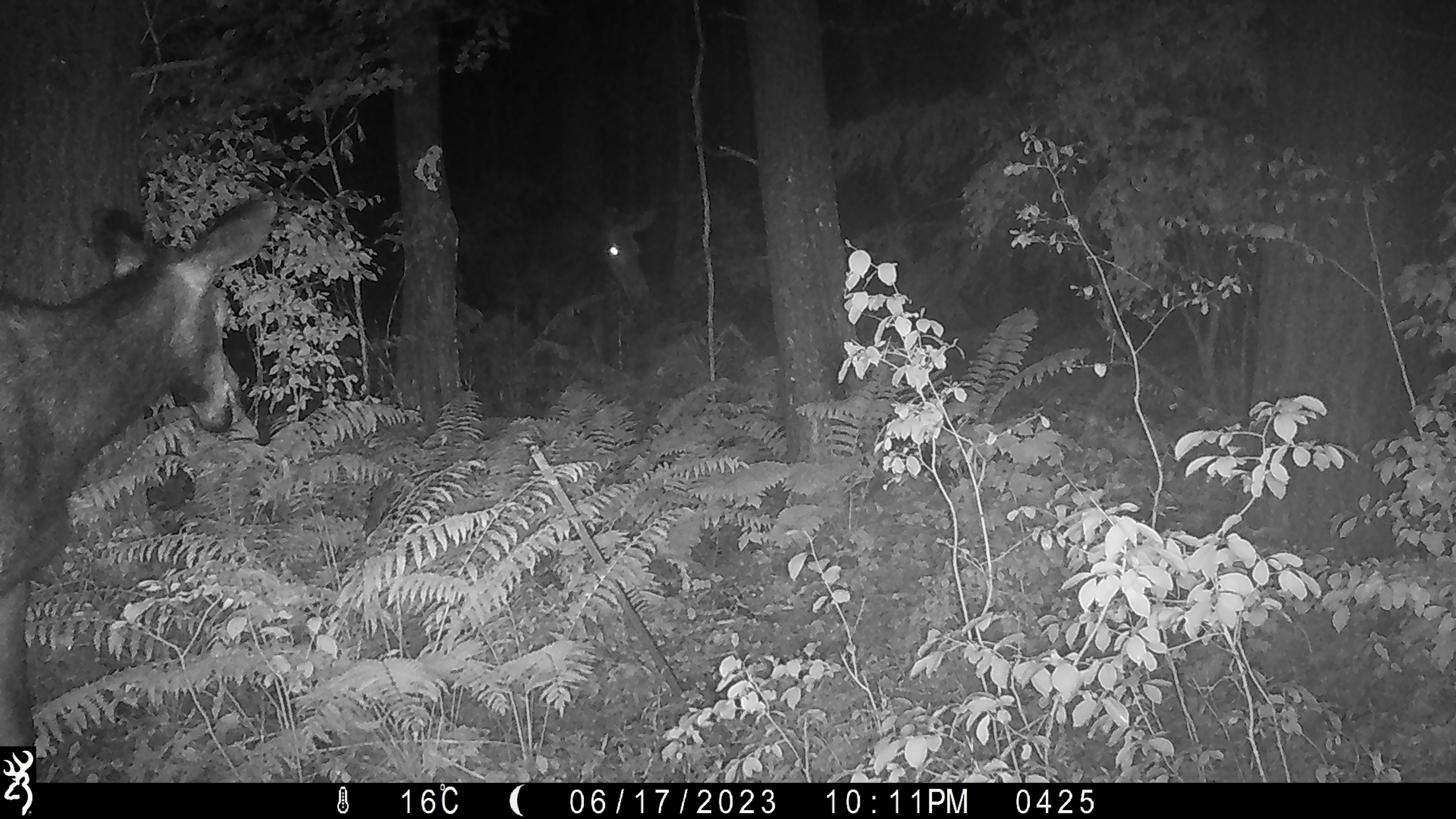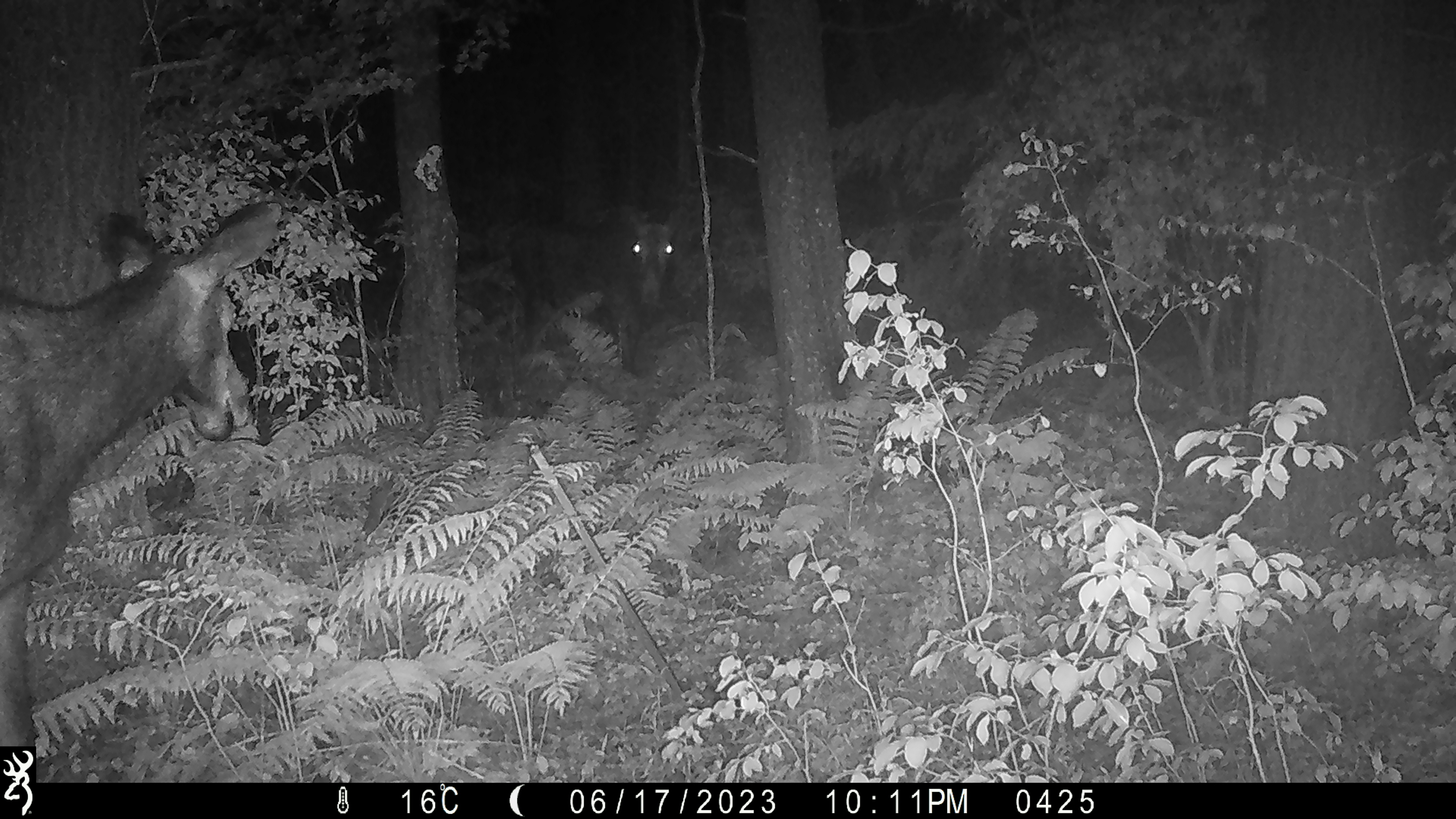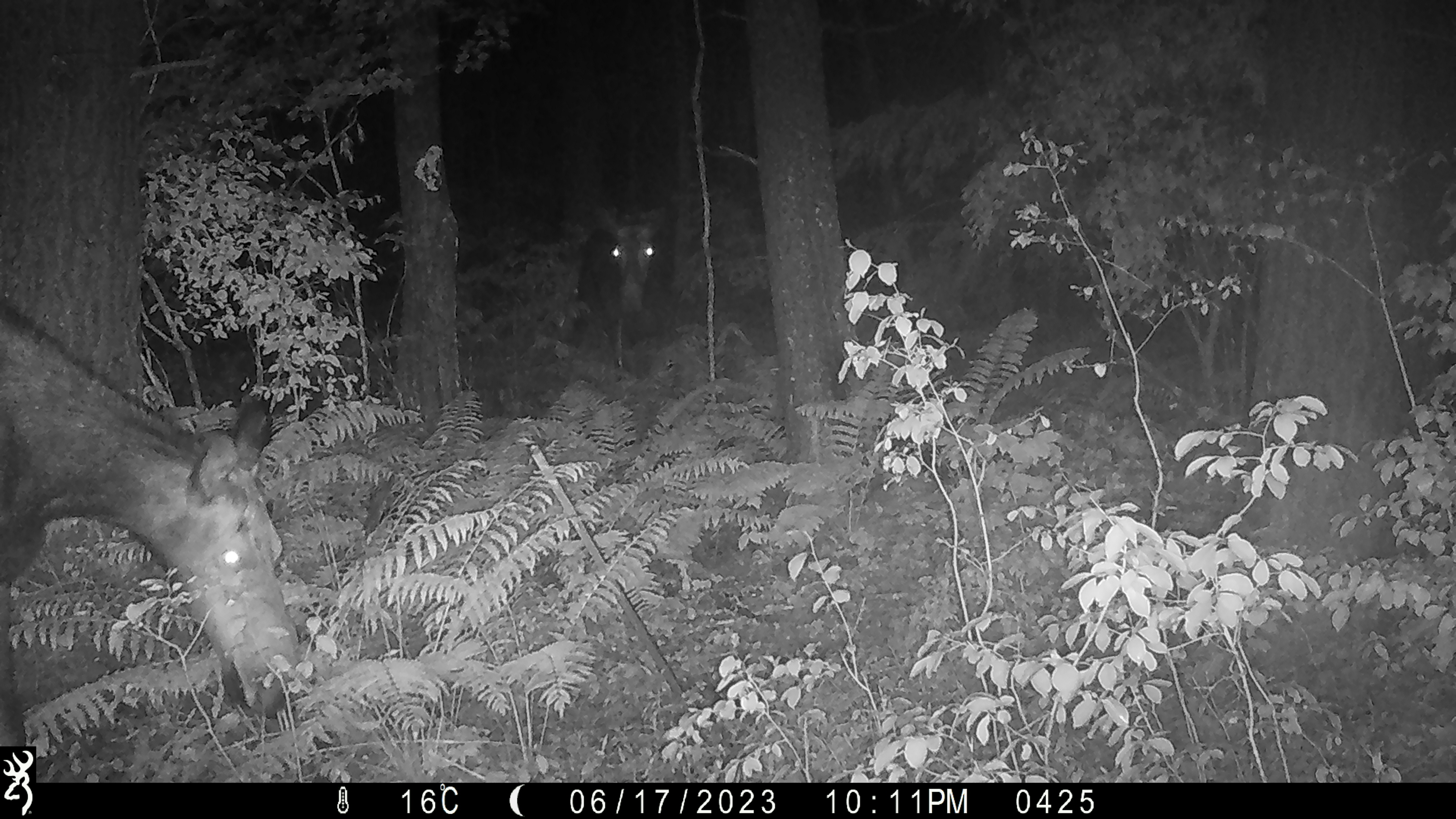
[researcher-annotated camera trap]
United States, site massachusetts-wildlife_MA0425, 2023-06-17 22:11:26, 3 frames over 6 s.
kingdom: Animalia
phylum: Chordata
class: Mammalia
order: Artiodactyla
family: Cervidae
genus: Alces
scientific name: Alces alces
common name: moose